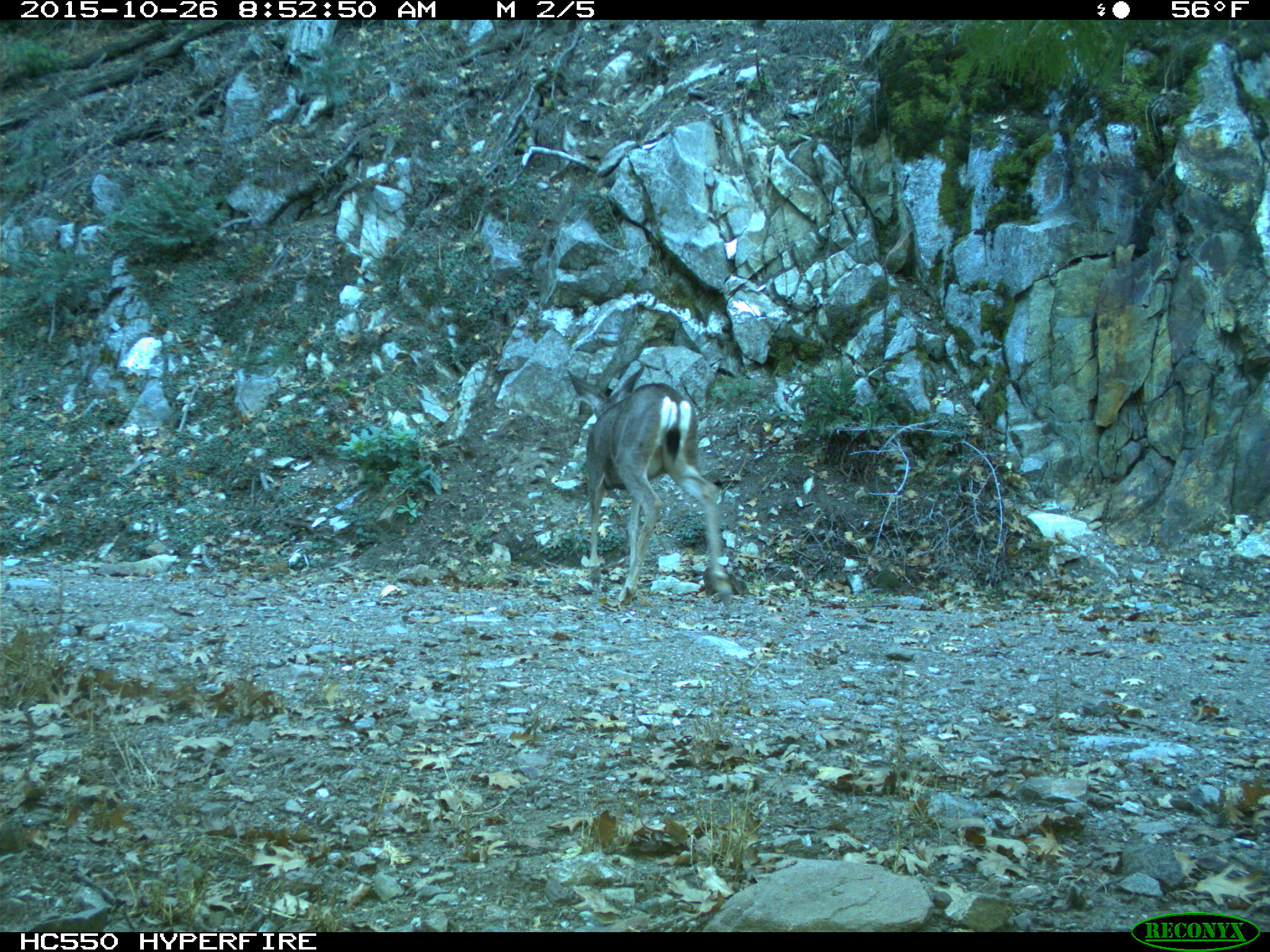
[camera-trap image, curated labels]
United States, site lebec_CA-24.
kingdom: Animalia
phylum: Chordata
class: Mammalia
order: Artiodactyla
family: Cervidae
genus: Odocoileus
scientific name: Odocoileus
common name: deer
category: unidentified deer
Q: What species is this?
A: Unidentified deer (deer) (Odocoileus).